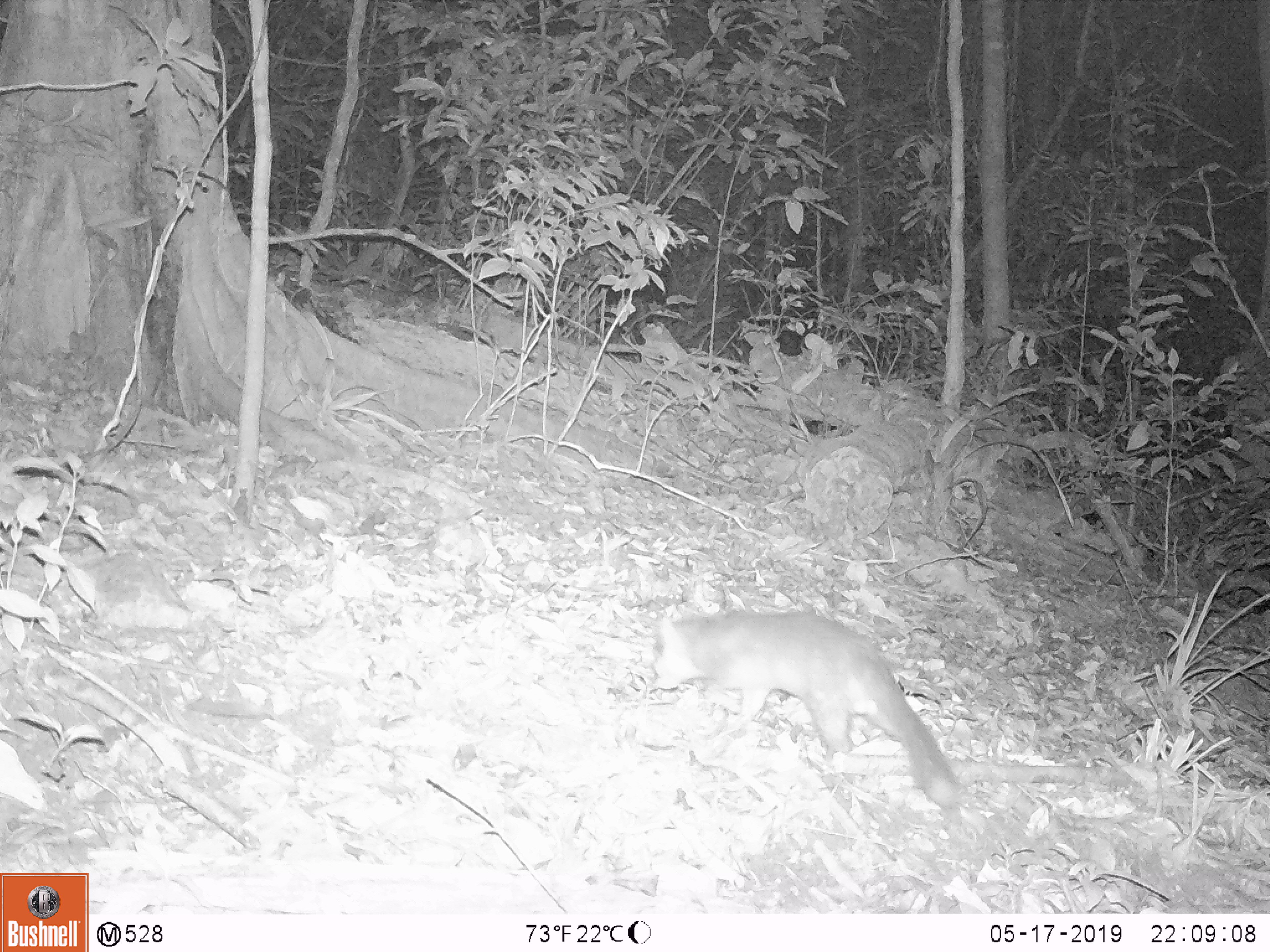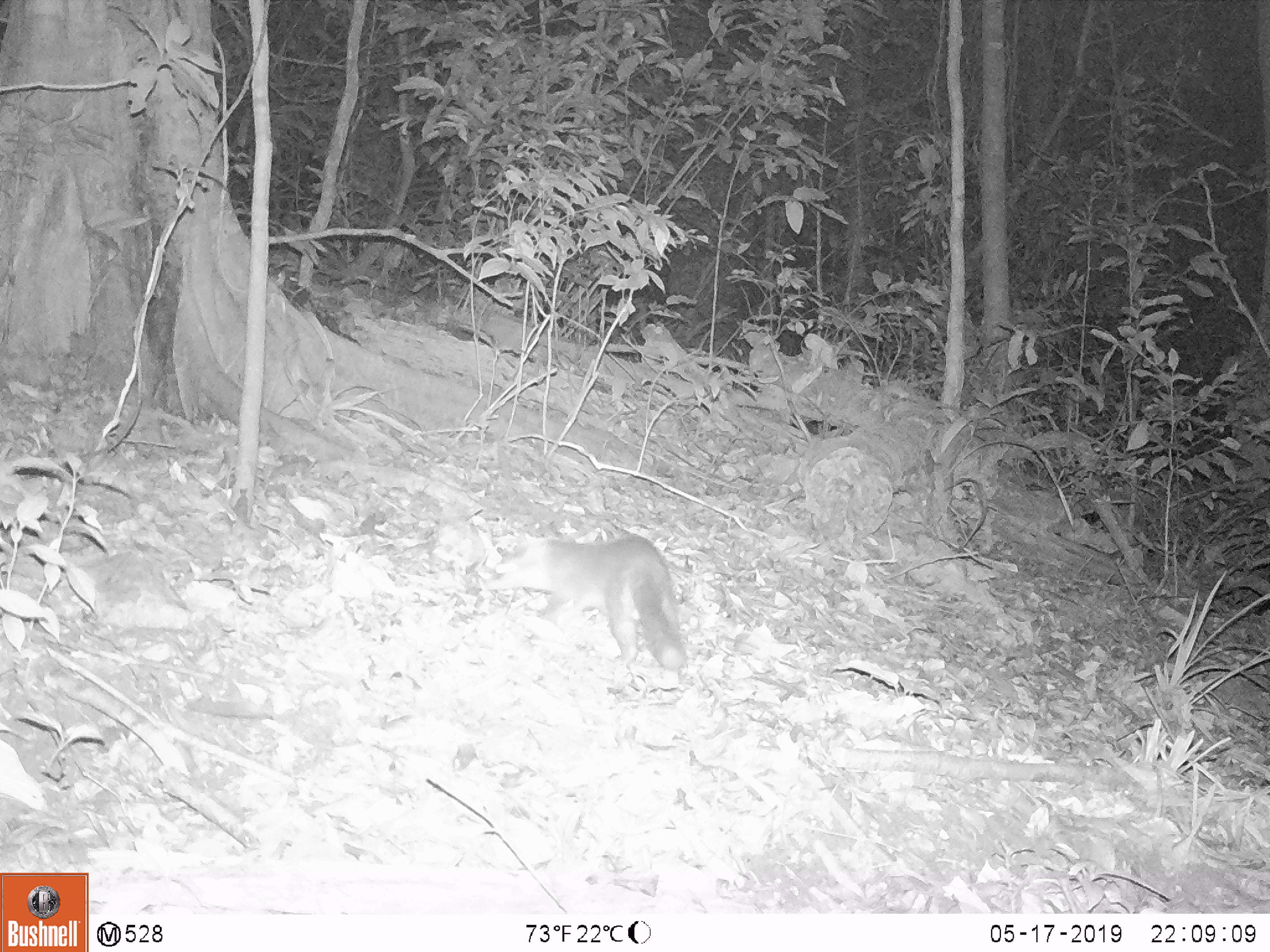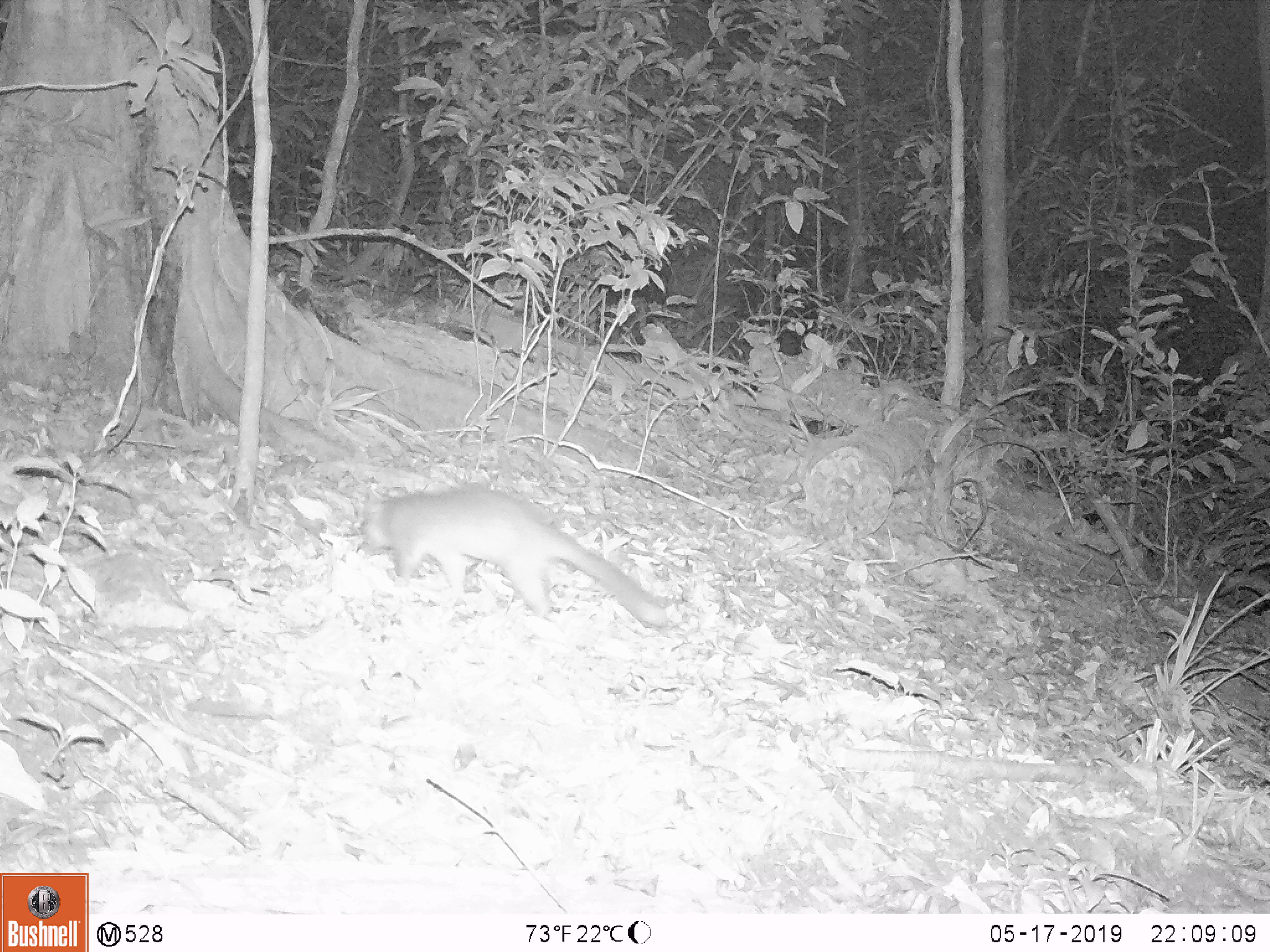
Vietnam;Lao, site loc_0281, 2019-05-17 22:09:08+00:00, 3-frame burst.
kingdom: Animalia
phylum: Chordata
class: Mammalia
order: Carnivora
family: Mustelidae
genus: Melogale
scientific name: Melogale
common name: ferret badger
Ferret badger (Melogale). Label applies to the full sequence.